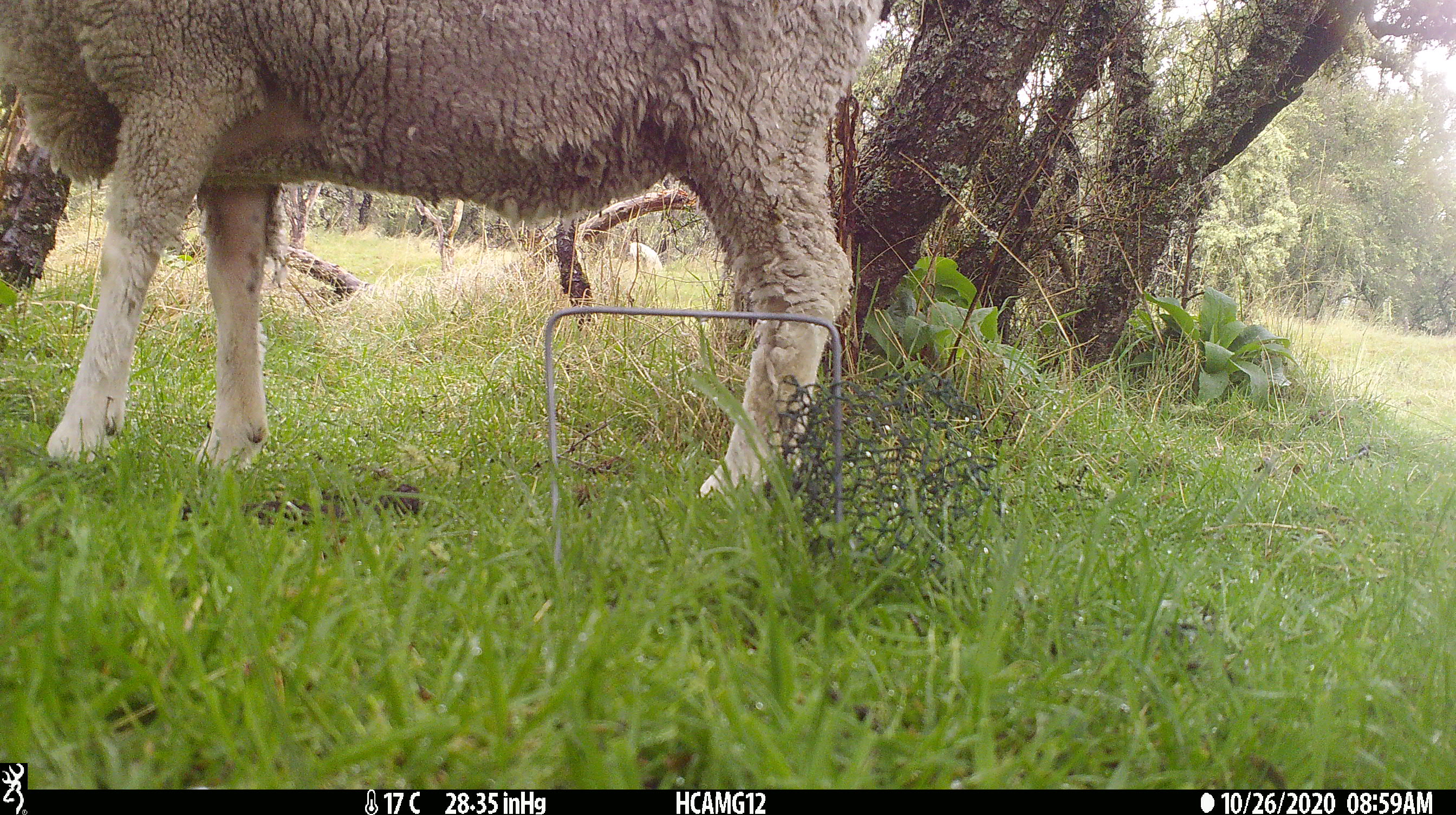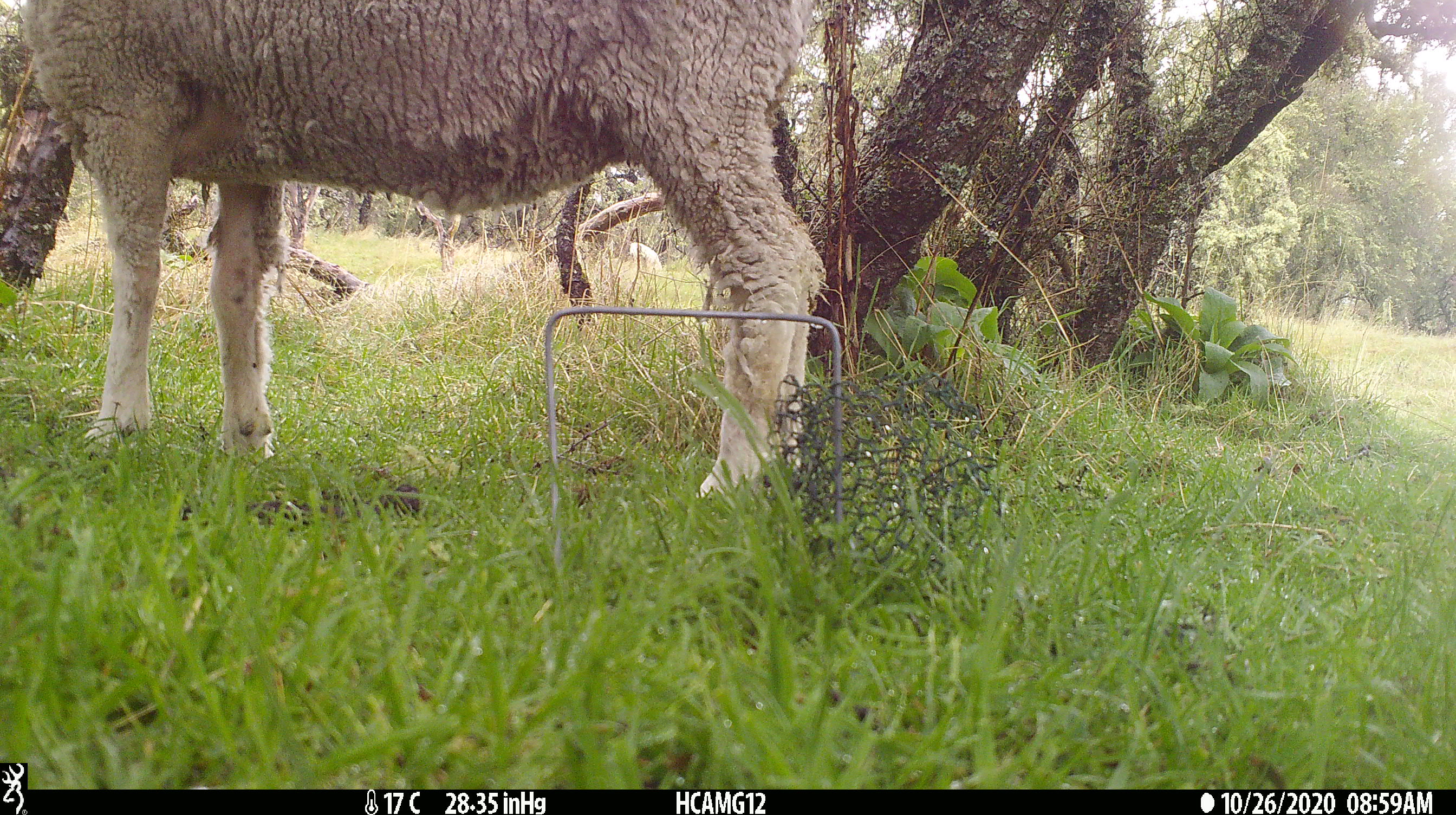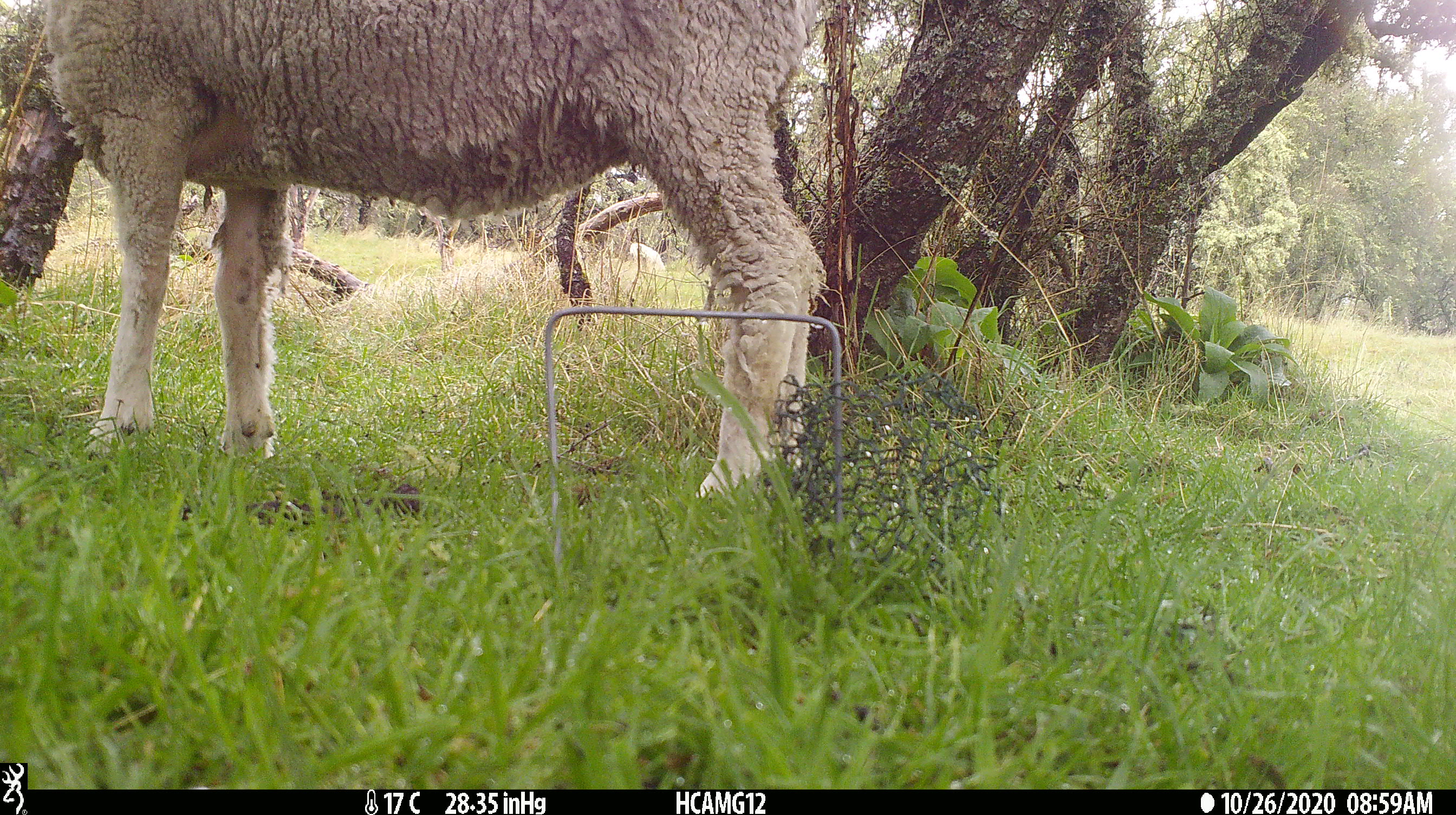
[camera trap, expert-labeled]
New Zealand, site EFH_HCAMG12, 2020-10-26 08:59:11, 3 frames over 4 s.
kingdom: Animalia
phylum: Chordata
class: Mammalia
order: Artiodactyla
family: Bovidae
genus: Ovis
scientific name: Ovis aries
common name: domestic sheep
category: sheep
Sheep (domestic sheep) (Ovis aries).